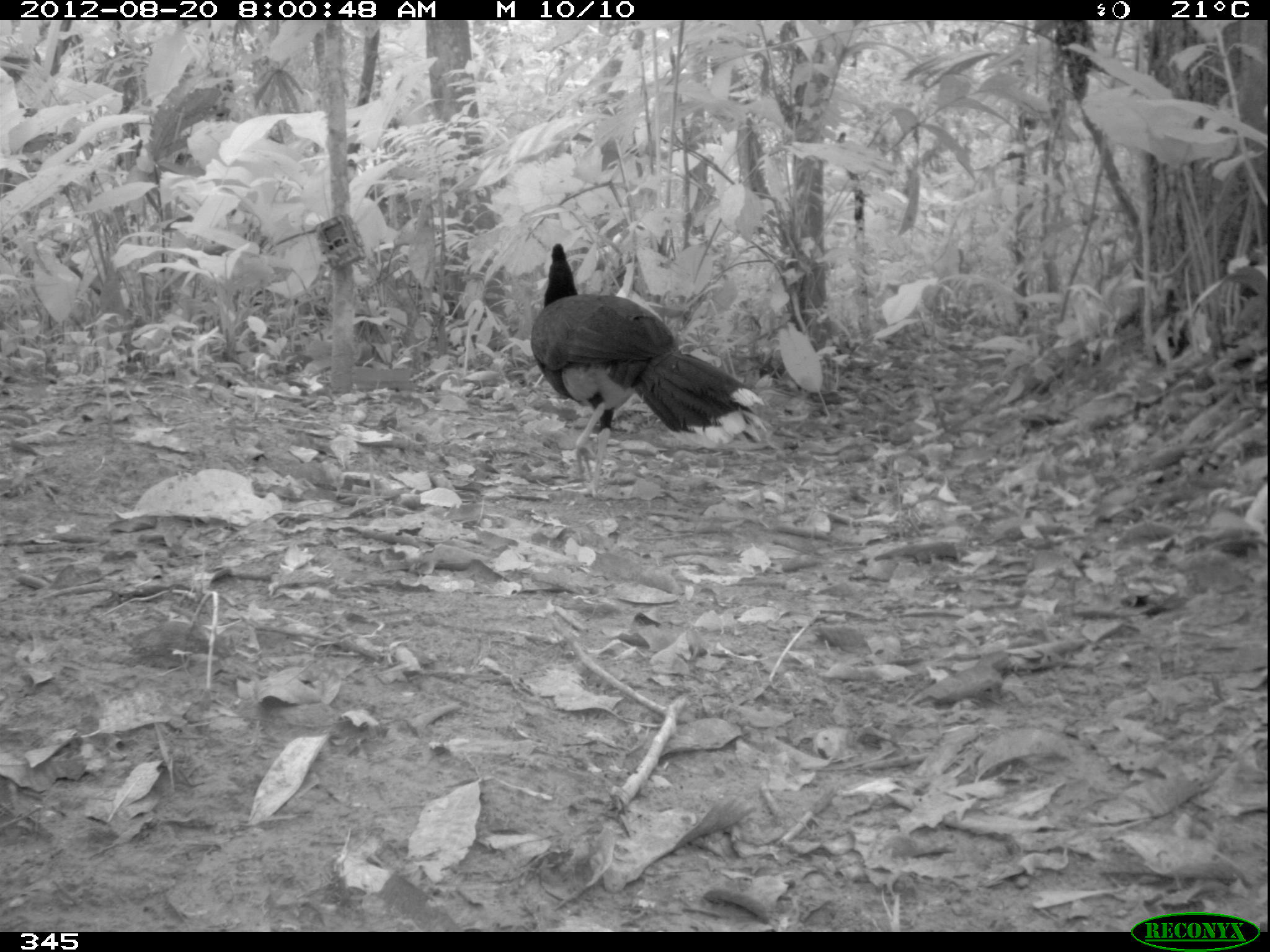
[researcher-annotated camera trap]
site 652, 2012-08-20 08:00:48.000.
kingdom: Animalia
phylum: Chordata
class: Aves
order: Galliformes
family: Cracidae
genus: Mitu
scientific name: Mitu tuberosum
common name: razor-billed curassow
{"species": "Mitu tuberosum (razor-billed curassow)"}